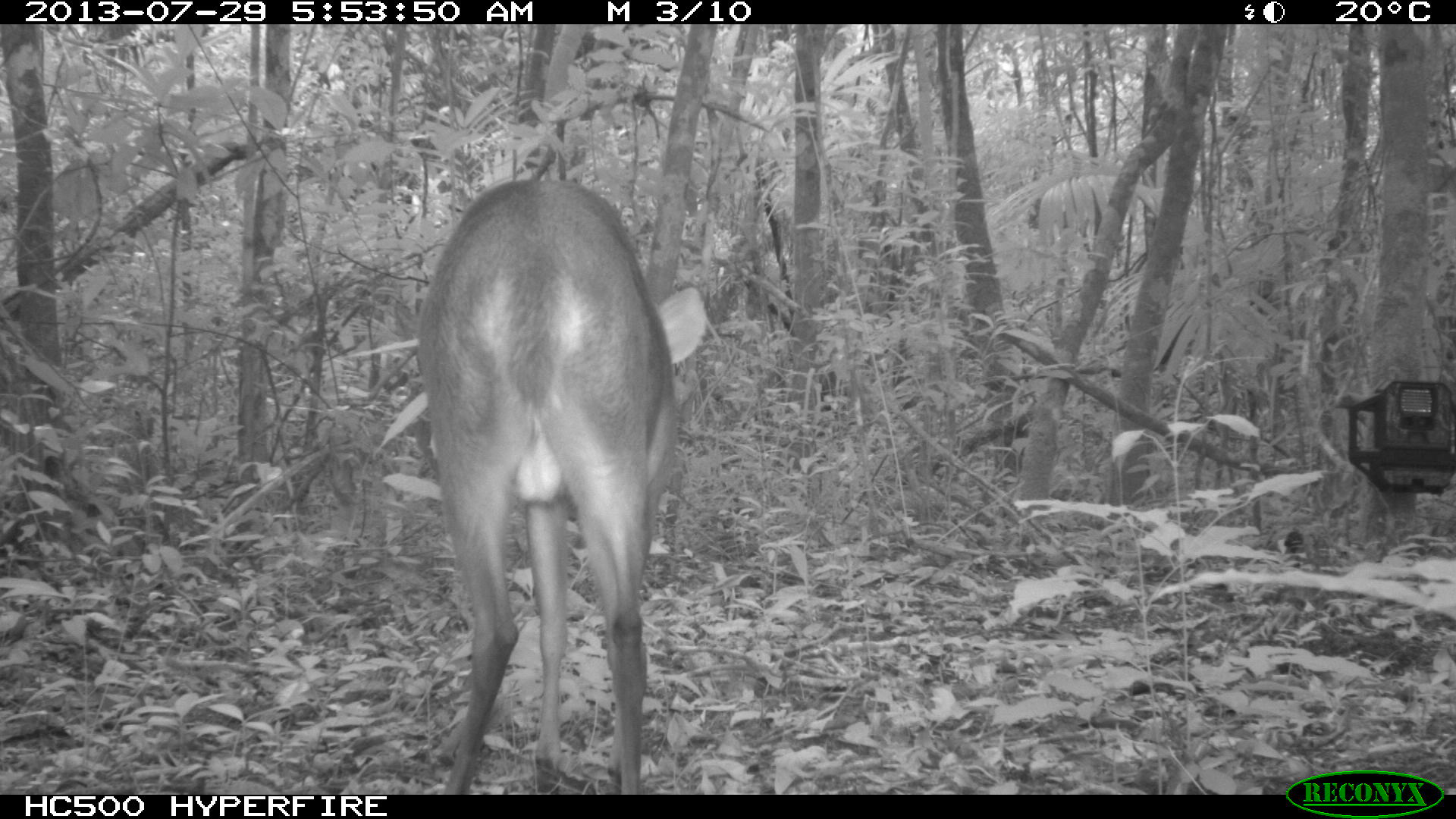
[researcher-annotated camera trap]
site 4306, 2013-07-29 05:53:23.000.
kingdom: Animalia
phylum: Chordata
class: Mammalia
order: Artiodactyla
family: Cervidae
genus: Mazama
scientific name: Mazama temama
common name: central american red brocket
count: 1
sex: male